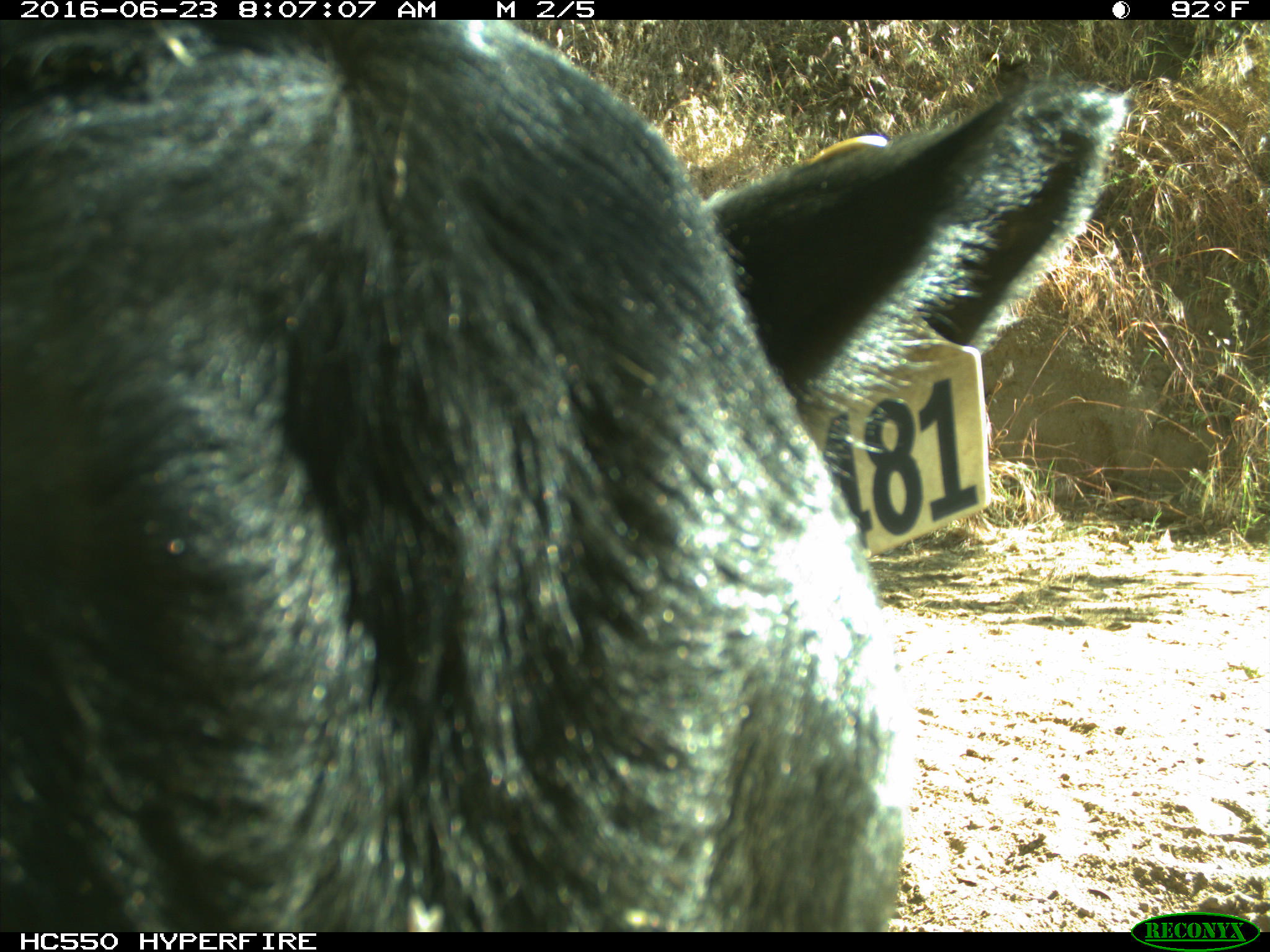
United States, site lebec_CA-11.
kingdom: Animalia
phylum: Chordata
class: Mammalia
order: Artiodactyla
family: Bovidae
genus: Bos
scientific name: Bos taurus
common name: domestic cow